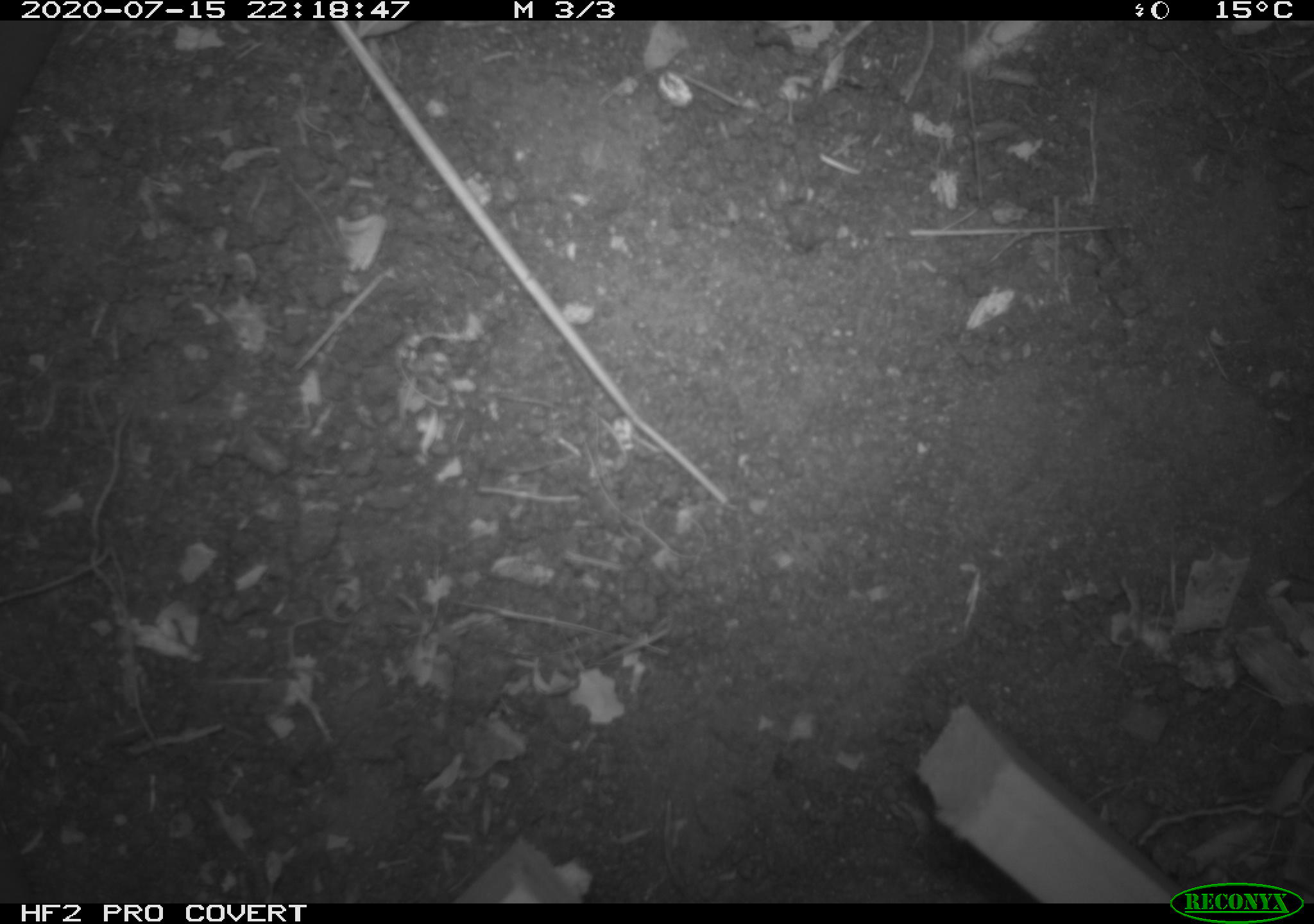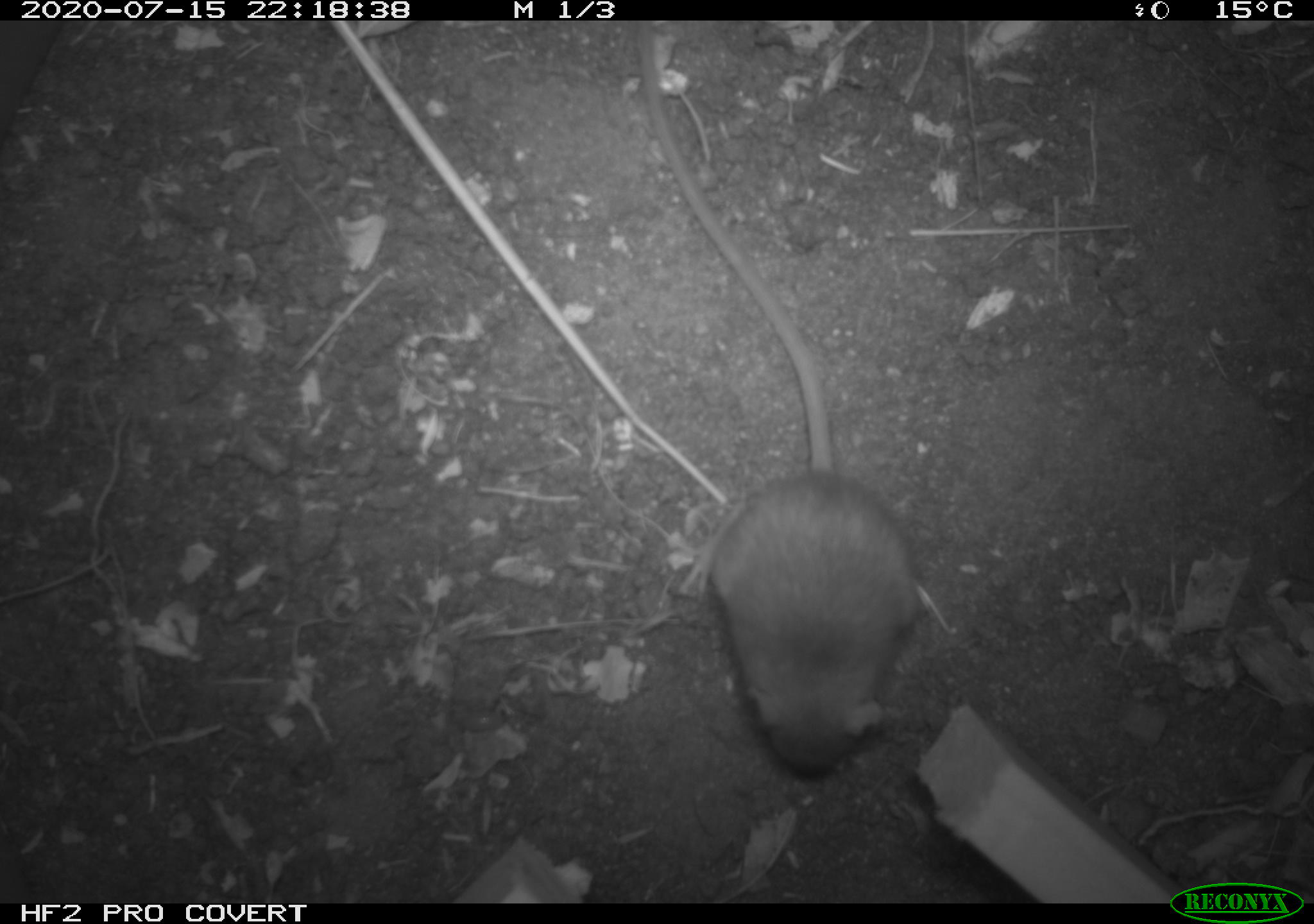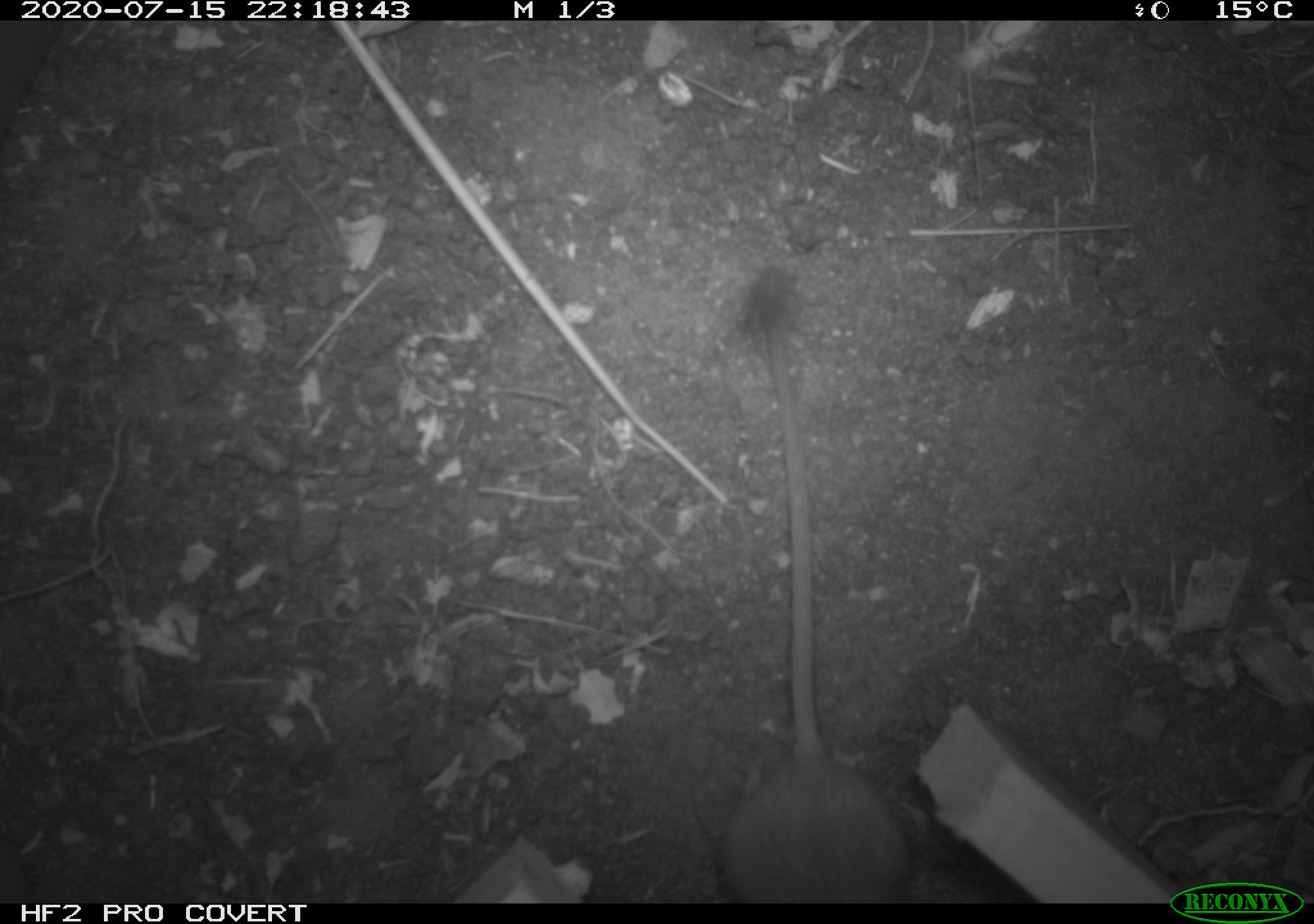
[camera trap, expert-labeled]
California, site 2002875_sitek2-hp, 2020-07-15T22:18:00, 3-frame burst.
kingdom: Animalia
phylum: Chordata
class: Mammalia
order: Rodentia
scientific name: Rodentia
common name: rodent